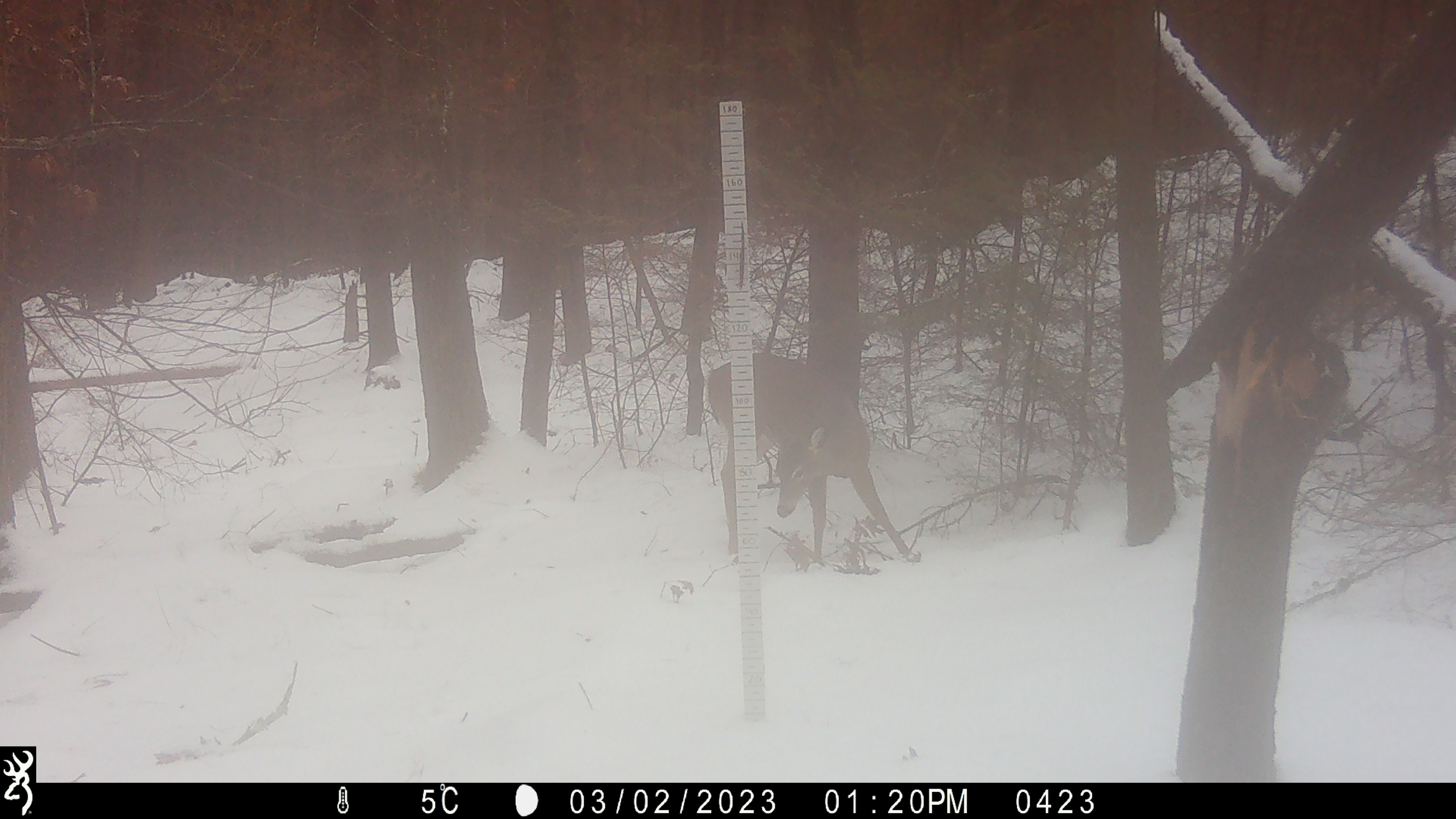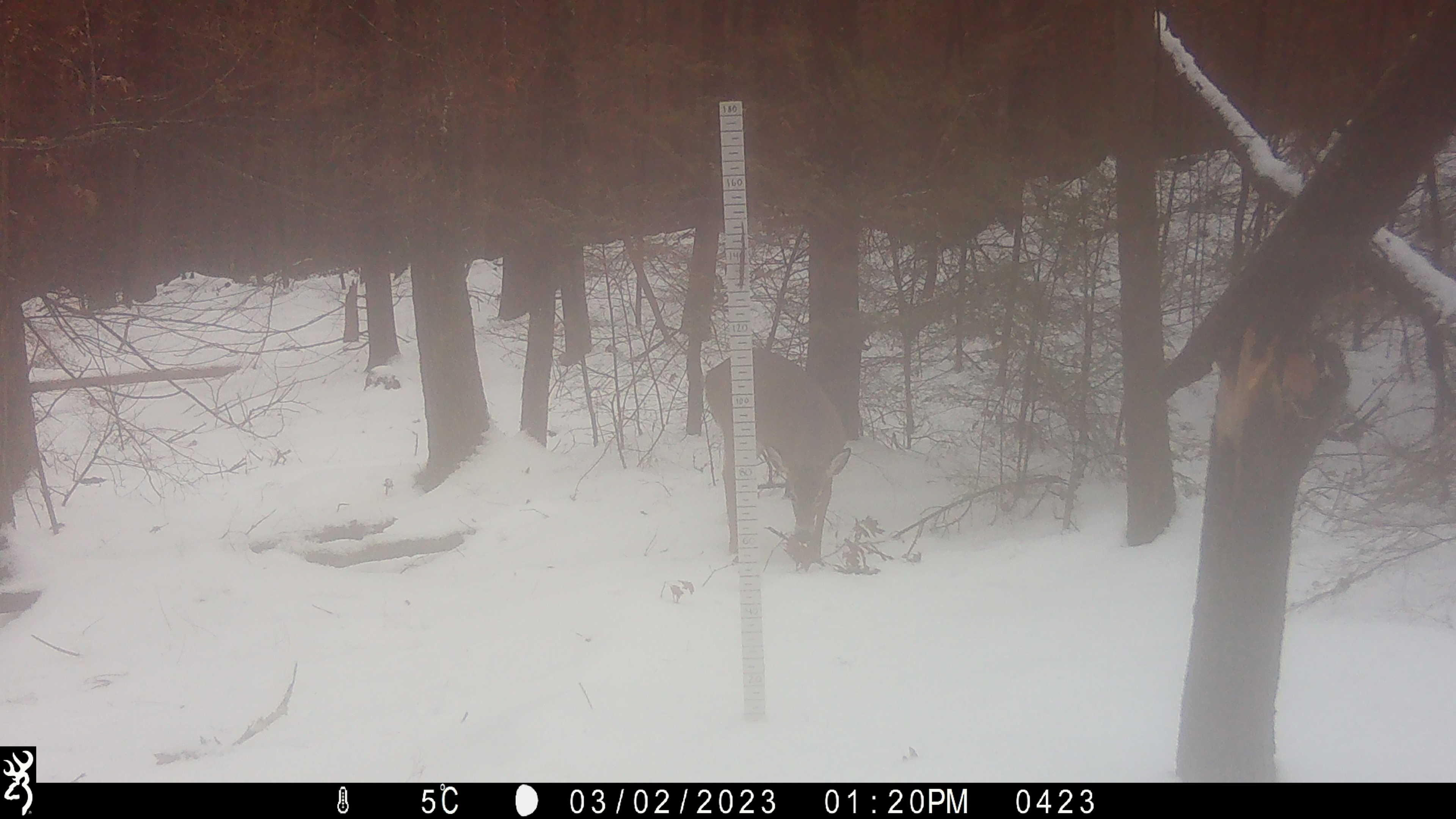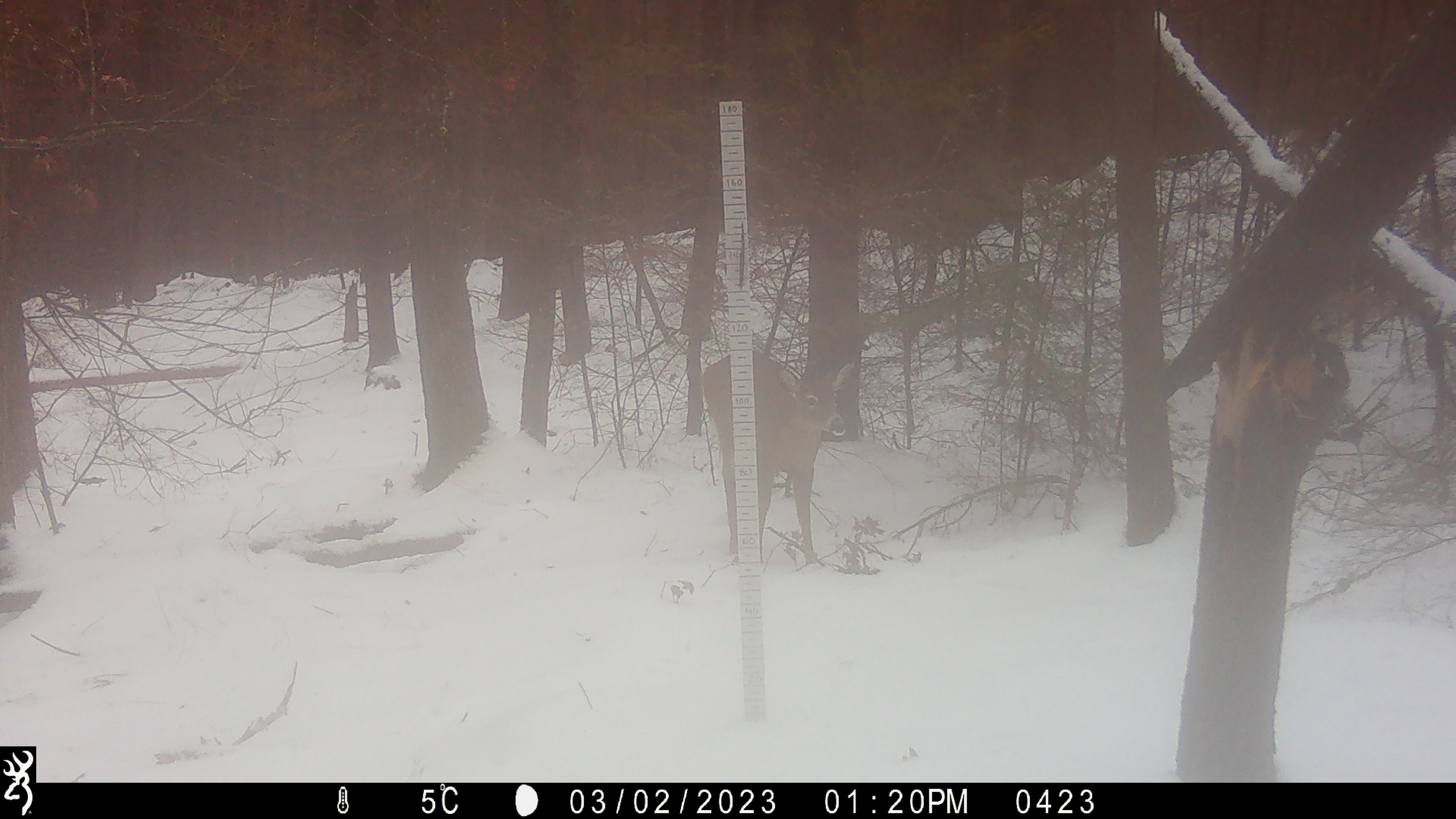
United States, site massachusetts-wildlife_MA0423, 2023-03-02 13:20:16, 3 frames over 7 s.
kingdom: Animalia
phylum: Chordata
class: Mammalia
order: Artiodactyla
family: Cervidae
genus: Odocoileus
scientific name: Odocoileus virginianus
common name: white-tailed deer